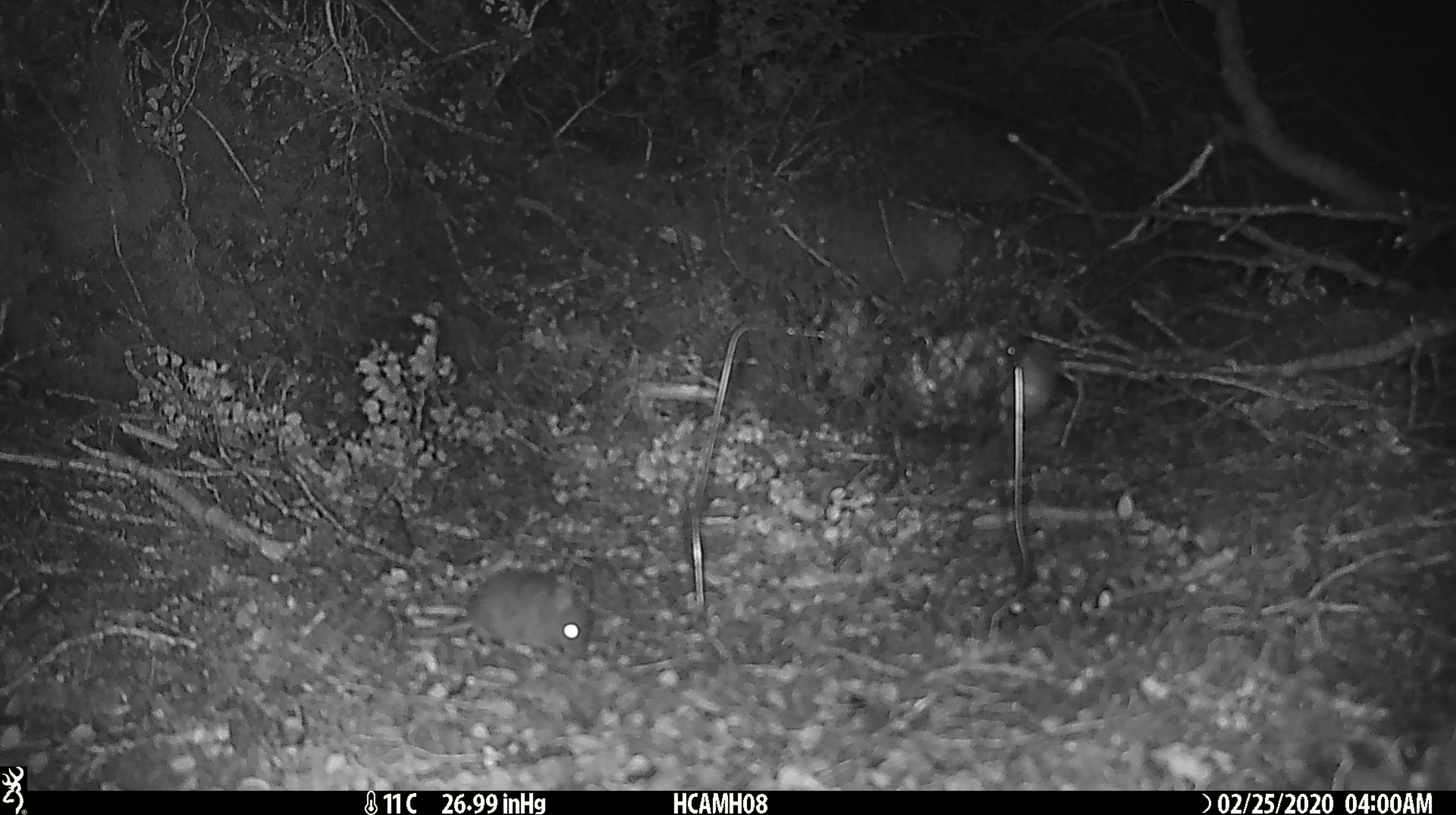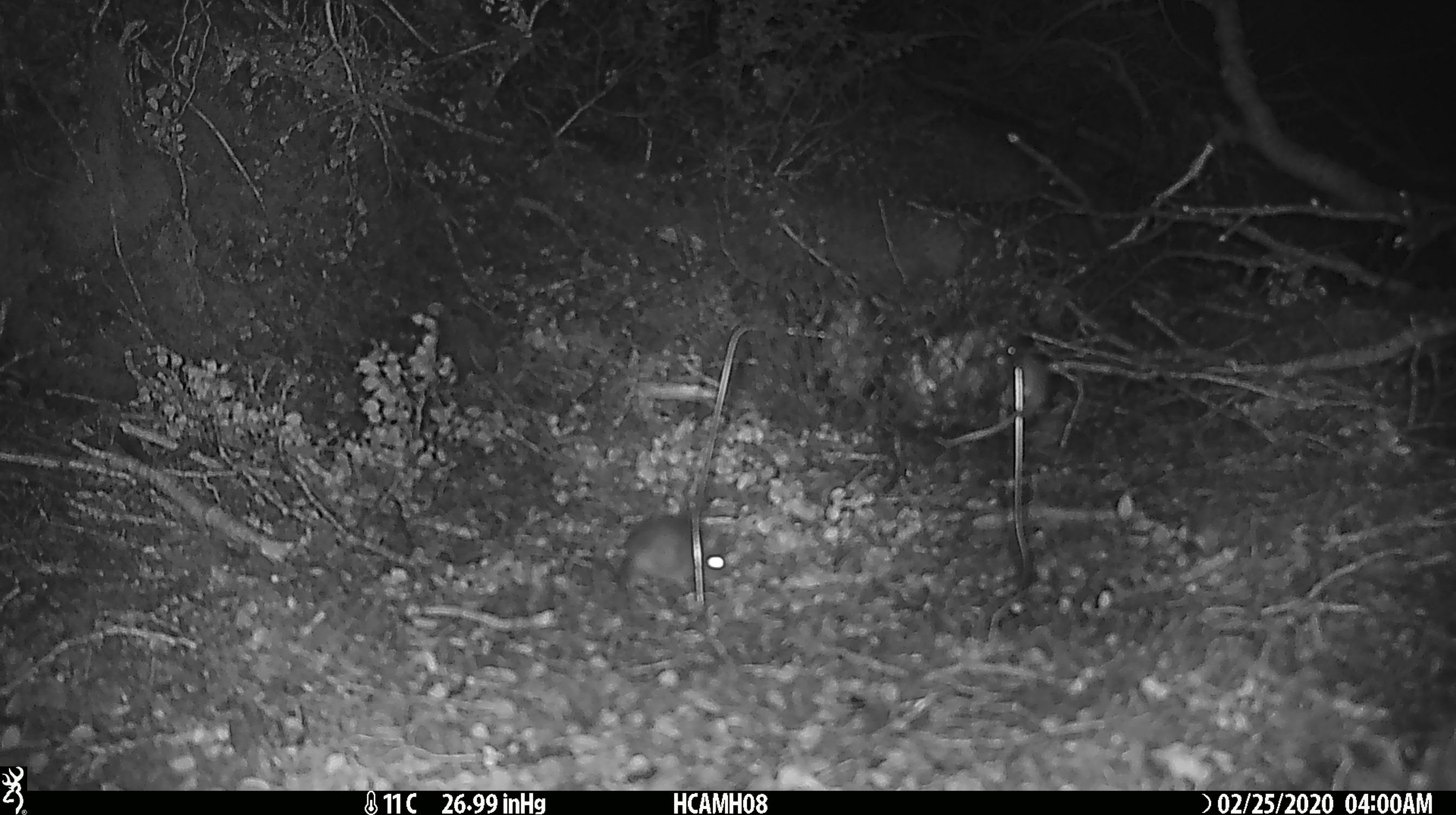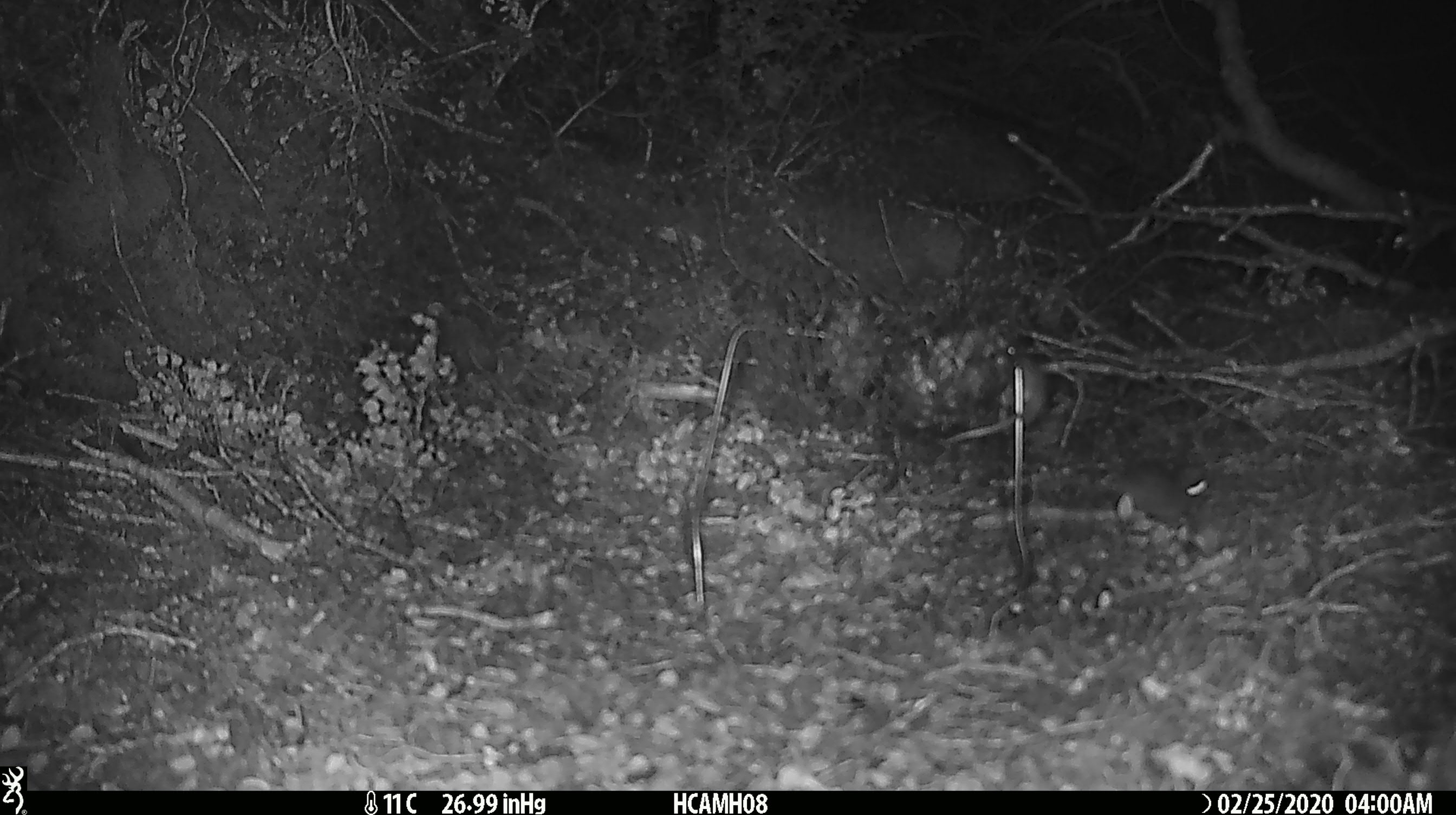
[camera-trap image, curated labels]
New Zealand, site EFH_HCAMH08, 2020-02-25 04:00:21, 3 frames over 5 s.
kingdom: Animalia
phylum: Chordata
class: Mammalia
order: Rodentia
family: Muridae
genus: Mus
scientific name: Mus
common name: mouse